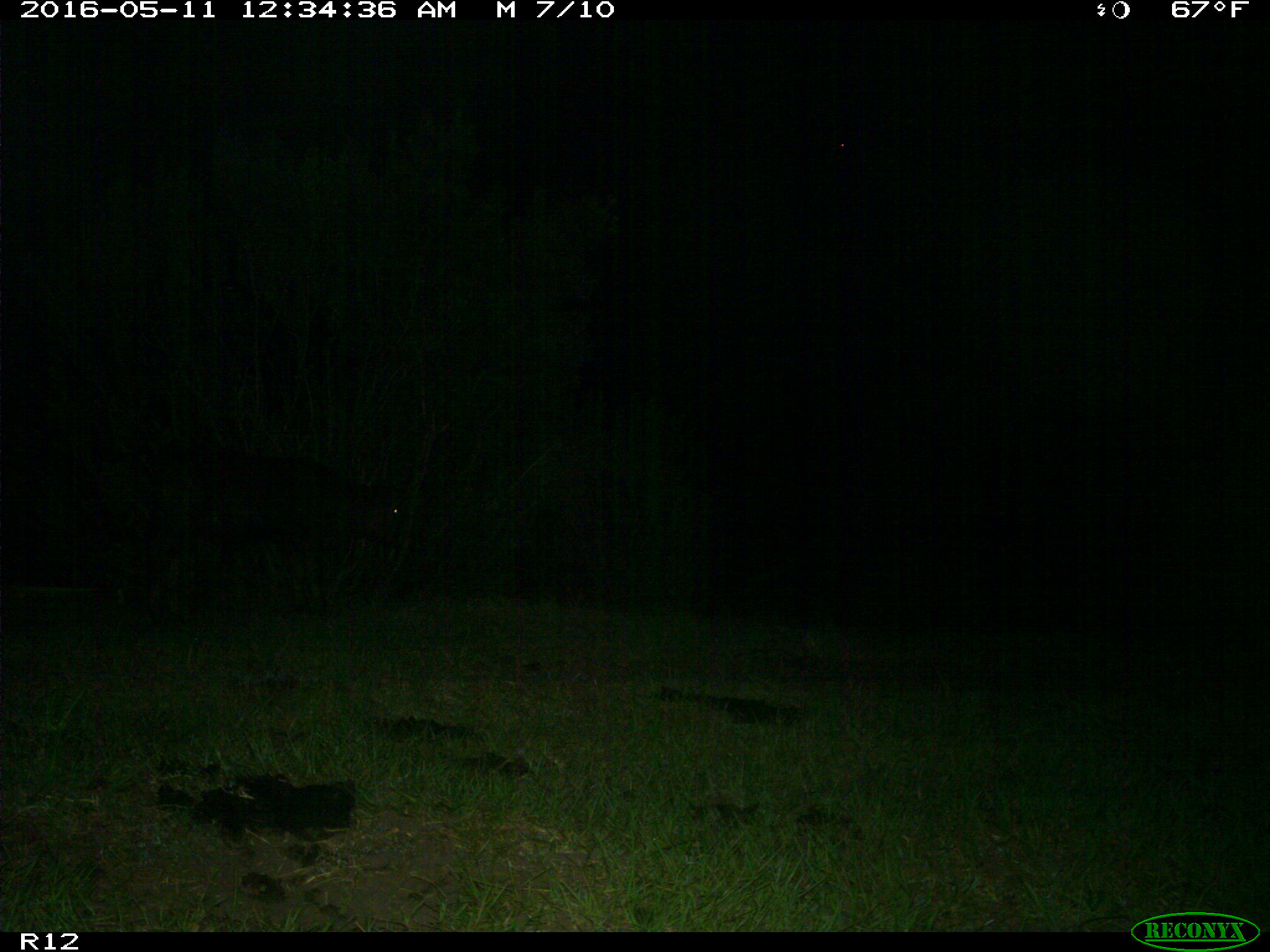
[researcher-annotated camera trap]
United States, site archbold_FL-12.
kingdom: Animalia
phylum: Chordata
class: Mammalia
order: Artiodactyla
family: Bovidae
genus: Bos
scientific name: Bos taurus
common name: domestic cow